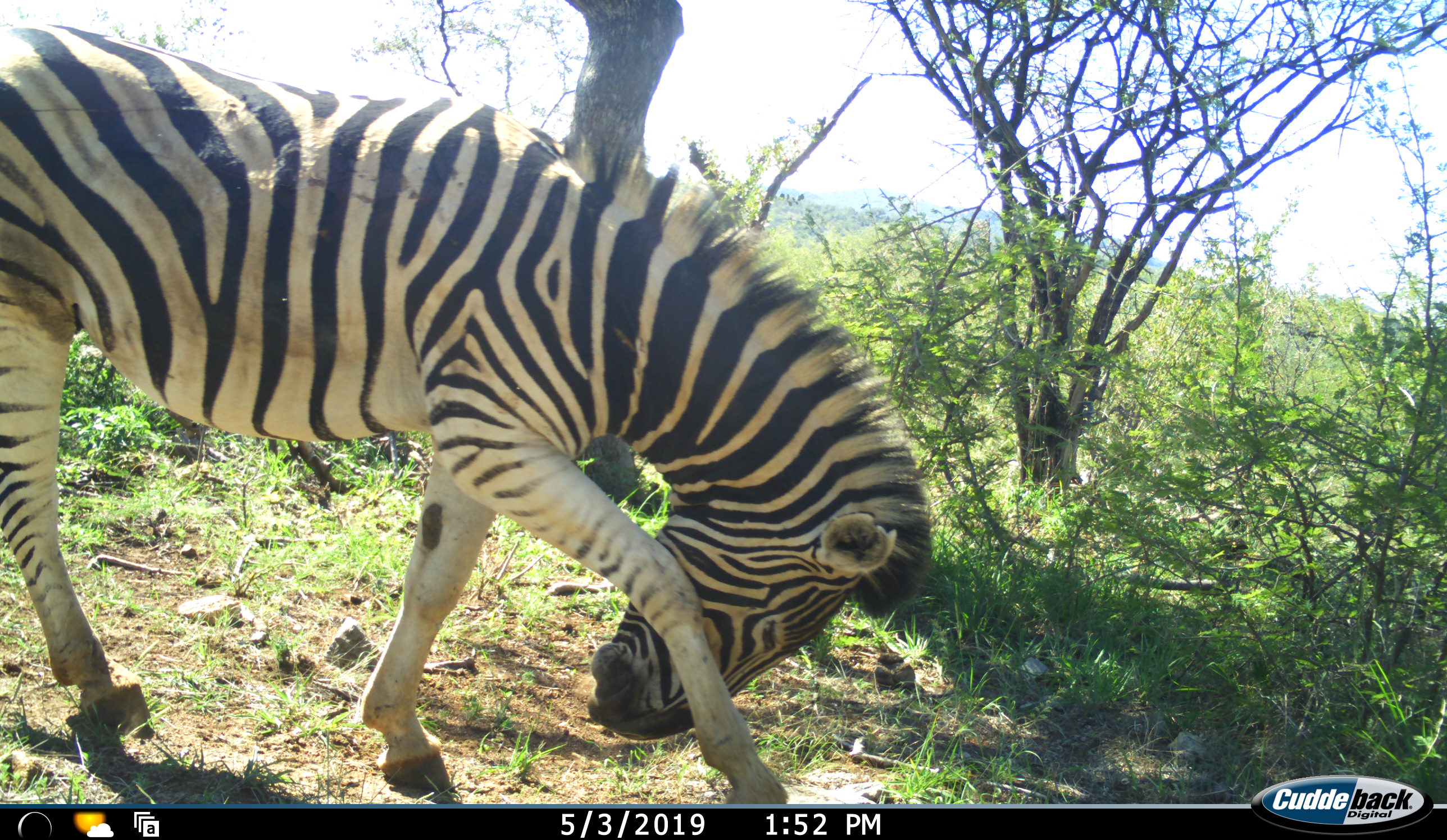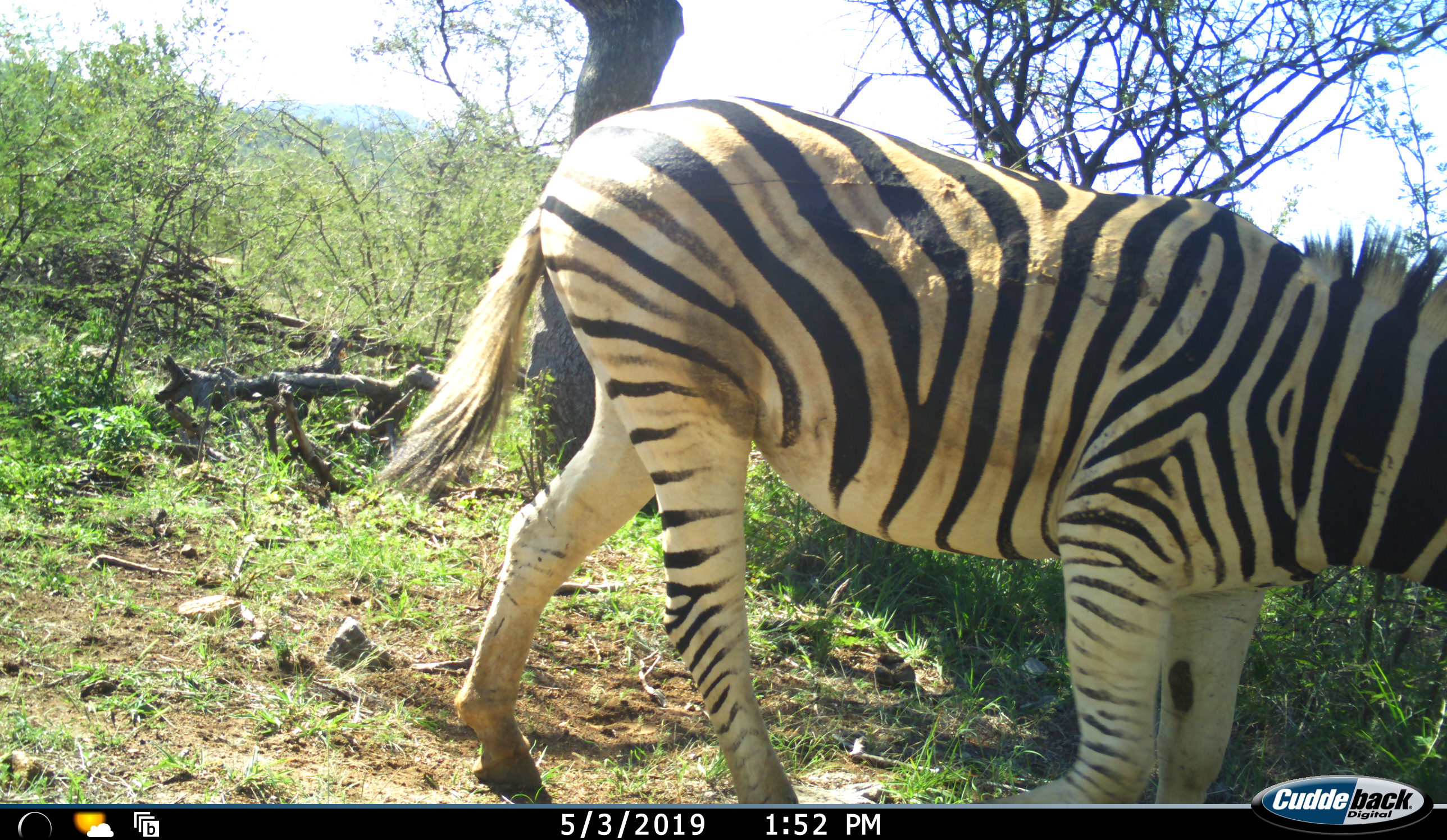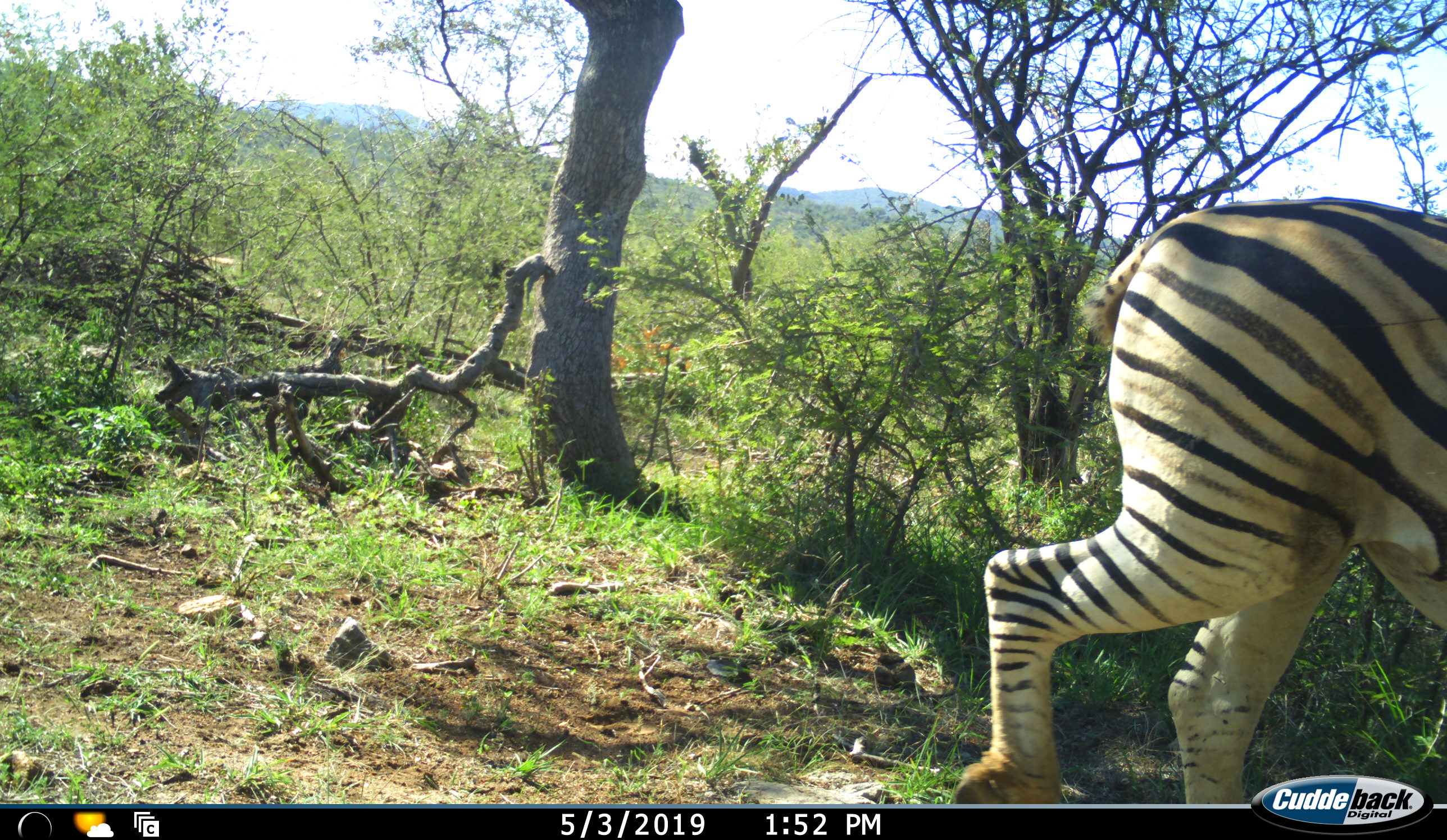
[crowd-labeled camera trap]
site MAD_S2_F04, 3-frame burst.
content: unidentified animal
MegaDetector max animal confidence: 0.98